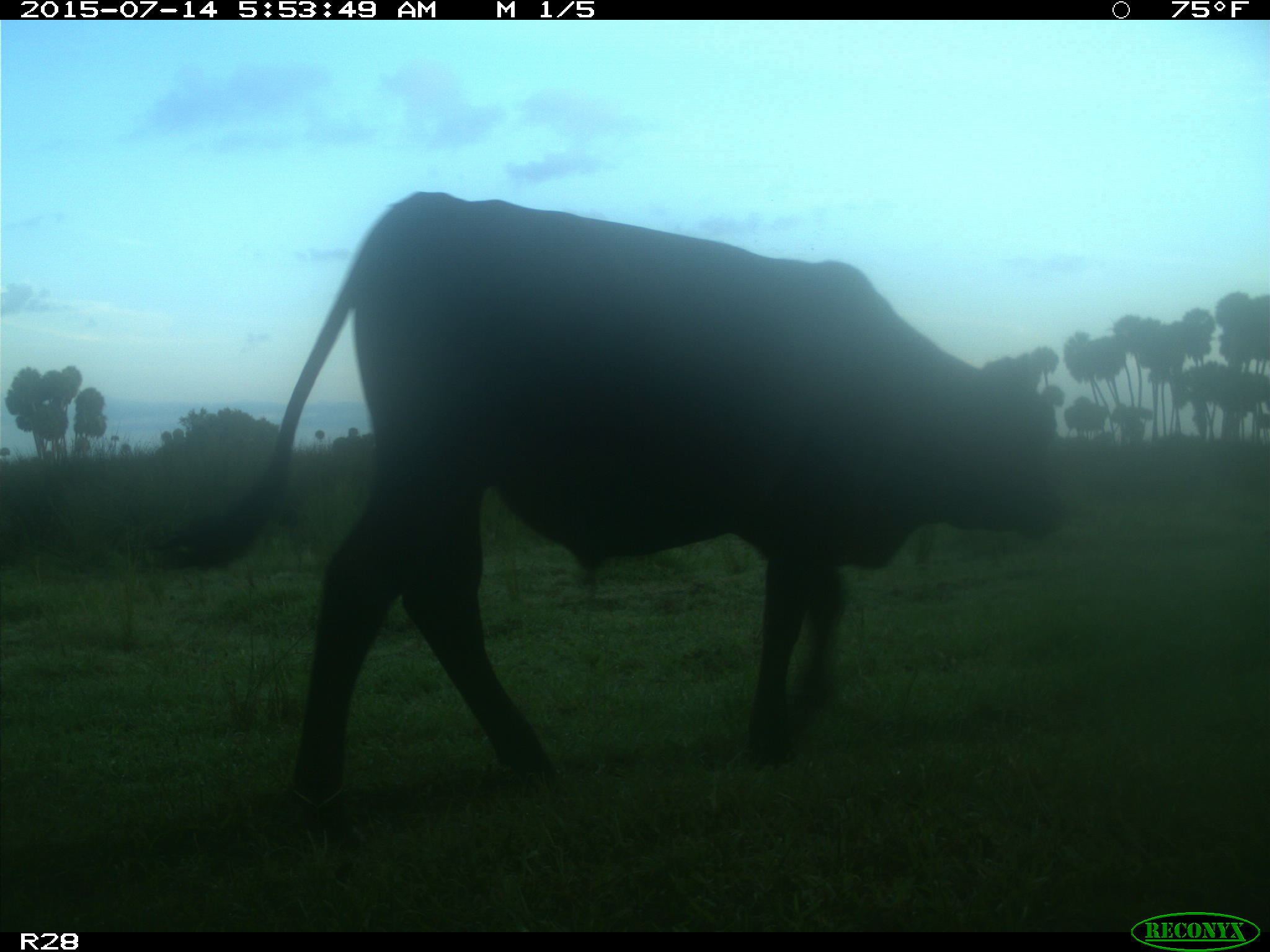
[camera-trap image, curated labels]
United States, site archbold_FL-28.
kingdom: Animalia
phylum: Chordata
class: Mammalia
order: Artiodactyla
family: Bovidae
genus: Bos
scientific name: Bos taurus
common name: domestic cow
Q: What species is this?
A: Bos taurus (domestic cow).